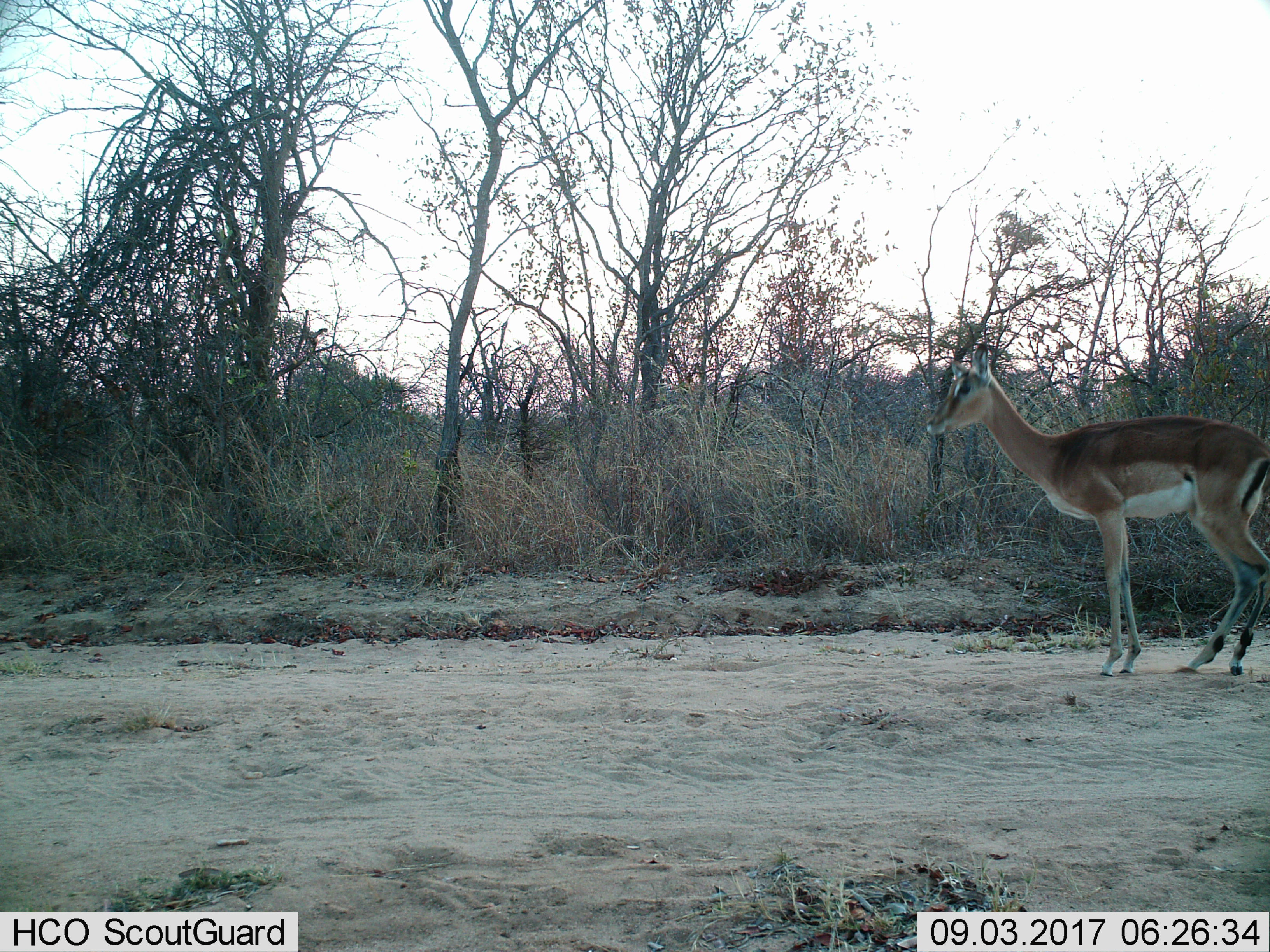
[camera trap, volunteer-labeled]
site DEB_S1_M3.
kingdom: Animalia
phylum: Chordata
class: Mammalia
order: Artiodactyla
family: Bovidae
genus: Aepyceros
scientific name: Aepyceros melampus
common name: impala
Impala (Aepyceros melampus), count 1. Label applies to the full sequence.